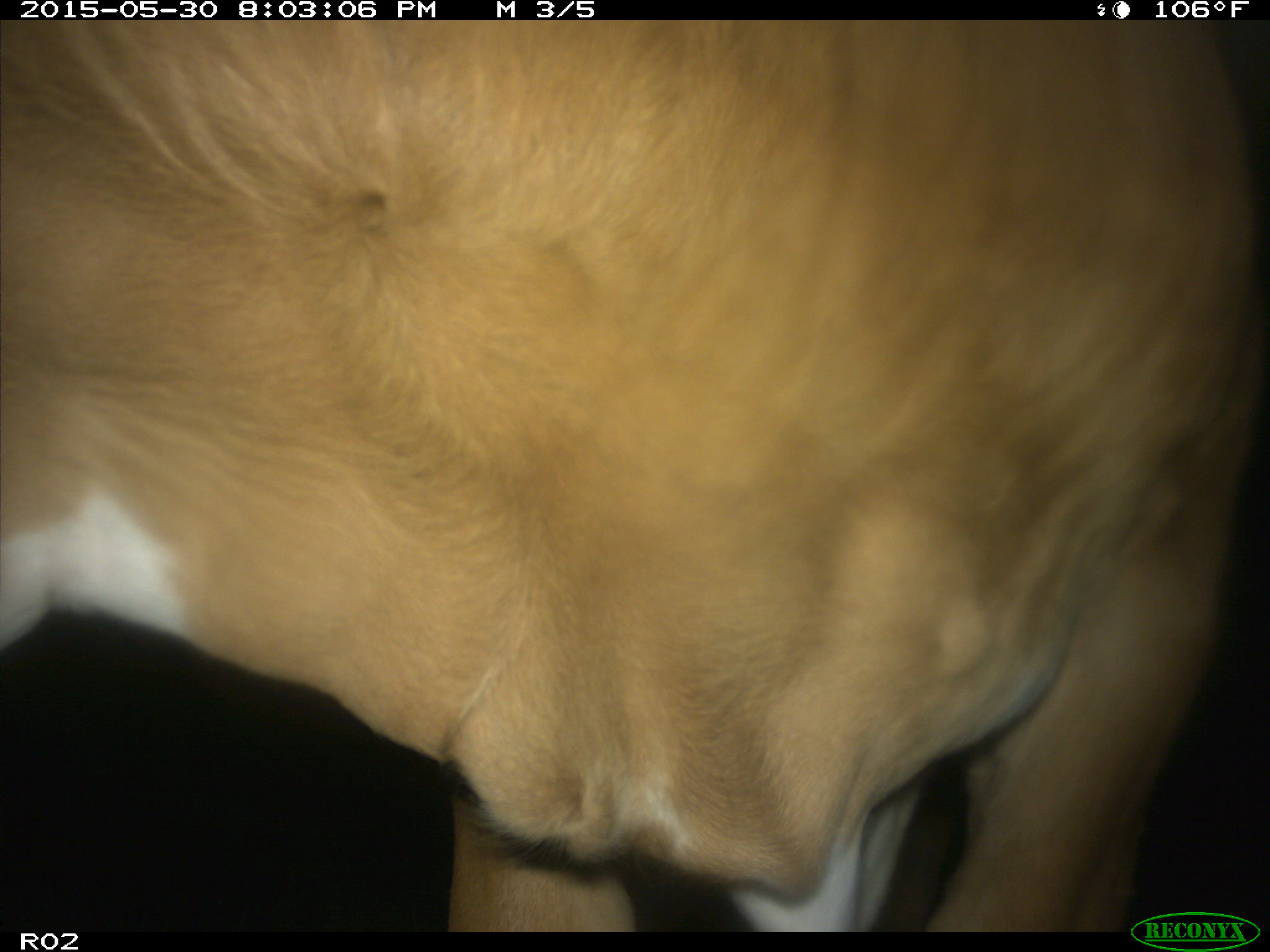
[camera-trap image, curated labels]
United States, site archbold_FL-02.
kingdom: Animalia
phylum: Chordata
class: Mammalia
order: Artiodactyla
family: Bovidae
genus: Bos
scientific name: Bos taurus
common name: domestic cow